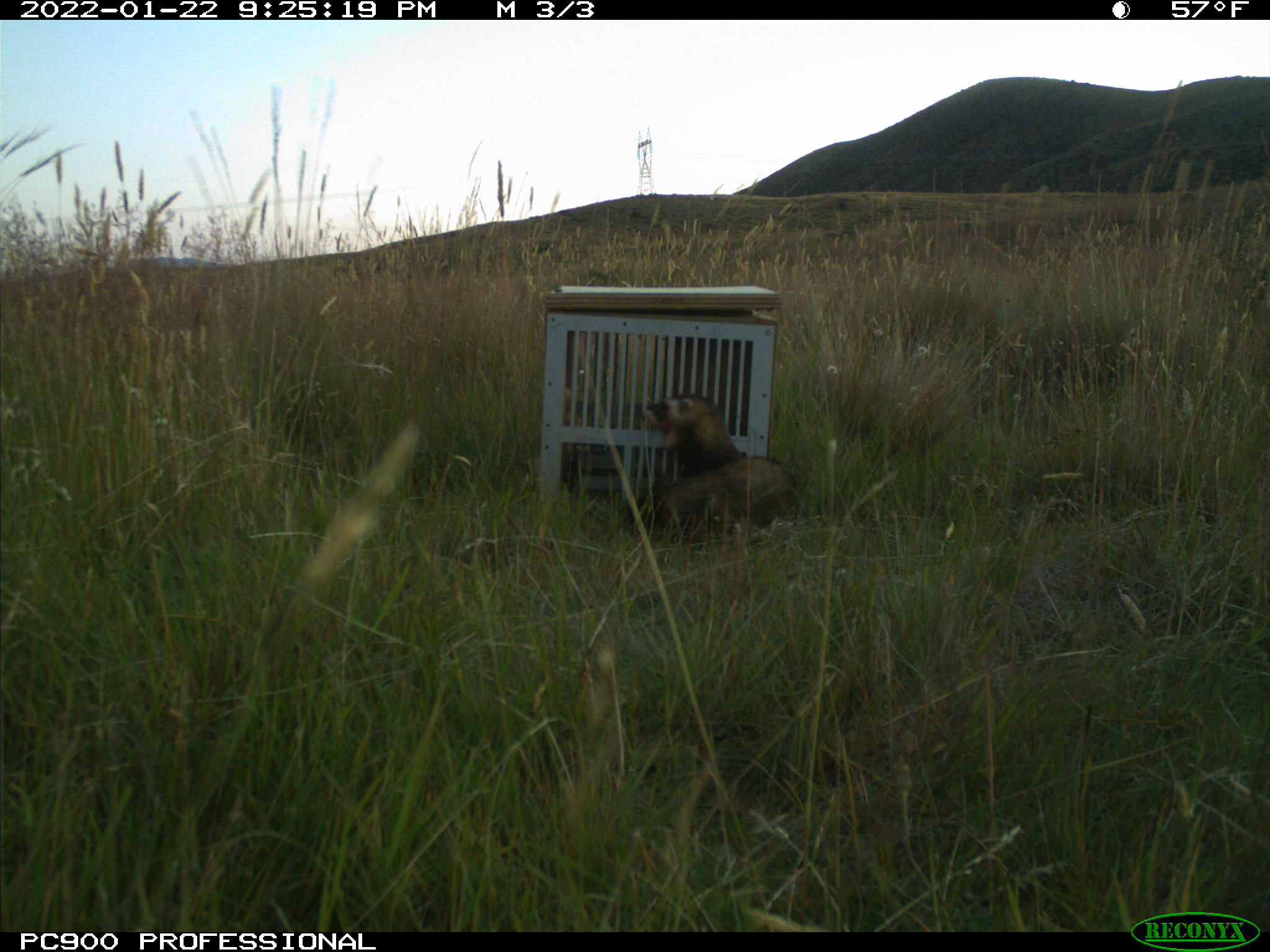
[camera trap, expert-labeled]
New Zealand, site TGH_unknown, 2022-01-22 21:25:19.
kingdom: Animalia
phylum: Chordata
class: Mammalia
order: Carnivora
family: Mustelidae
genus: Mustela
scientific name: Mustela furo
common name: ferret